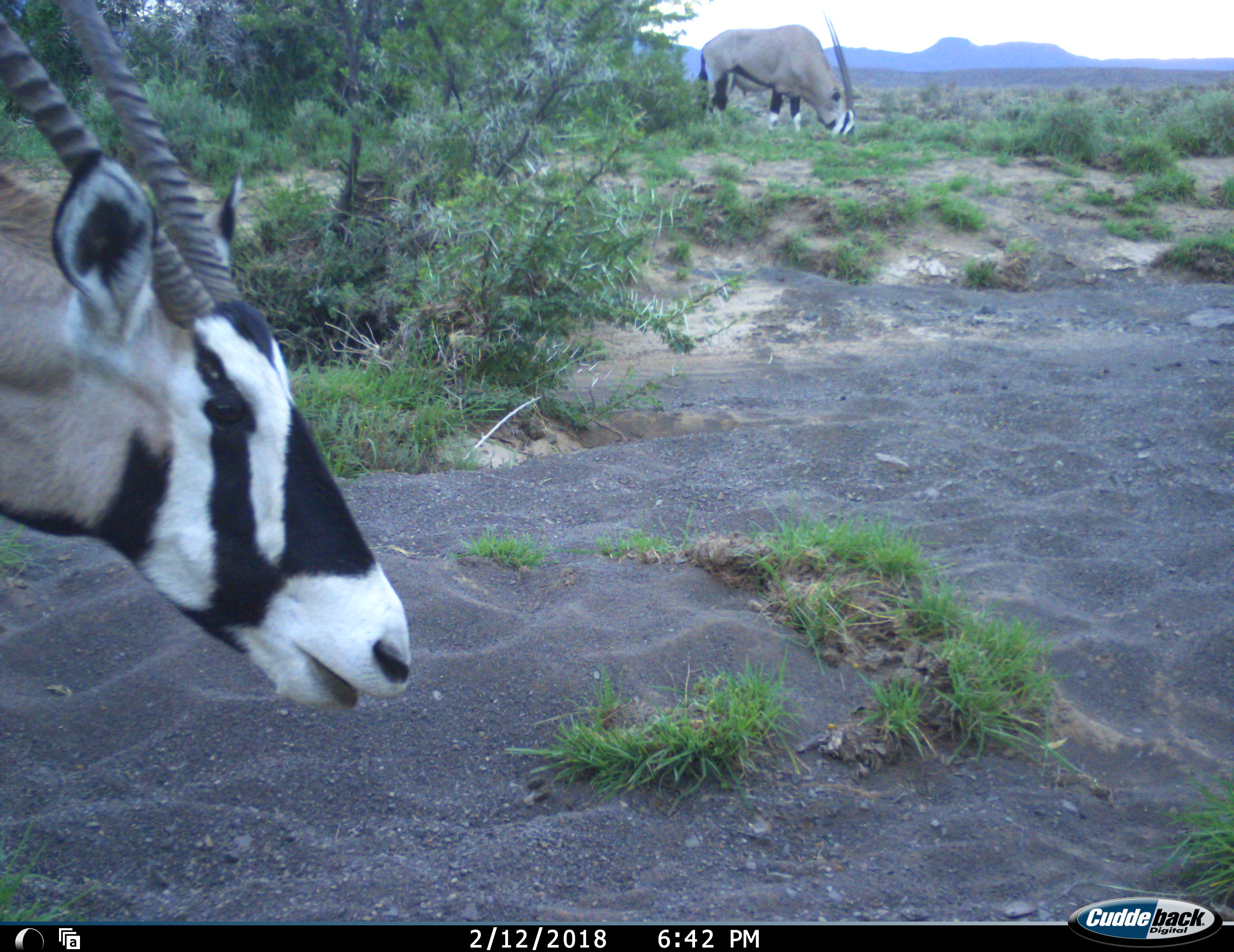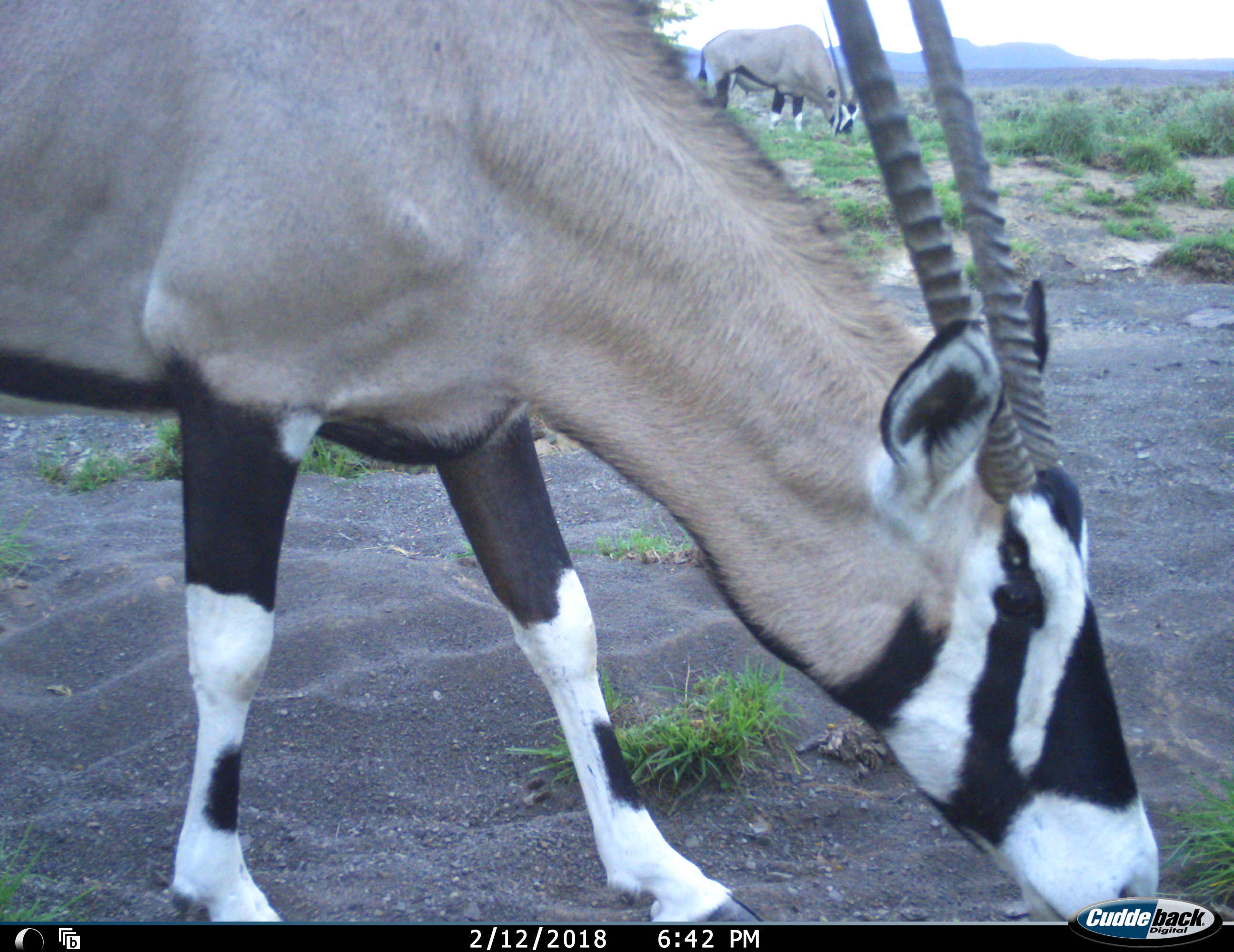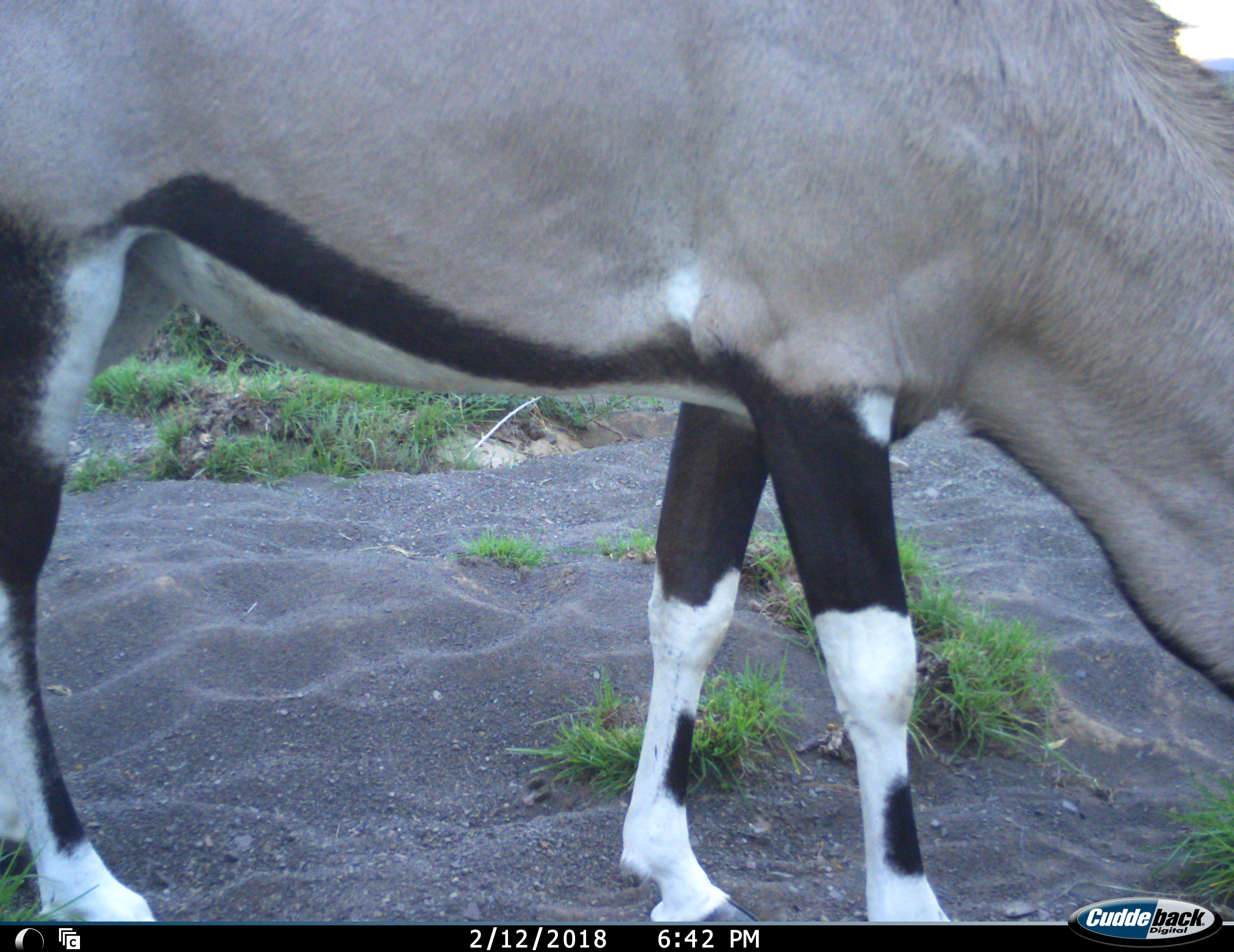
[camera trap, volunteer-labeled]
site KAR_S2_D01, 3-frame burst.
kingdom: Animalia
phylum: Chordata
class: Mammalia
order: Artiodactyla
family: Bovidae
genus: Oryx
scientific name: Oryx gazella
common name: gemsbok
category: oryx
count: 2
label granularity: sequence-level